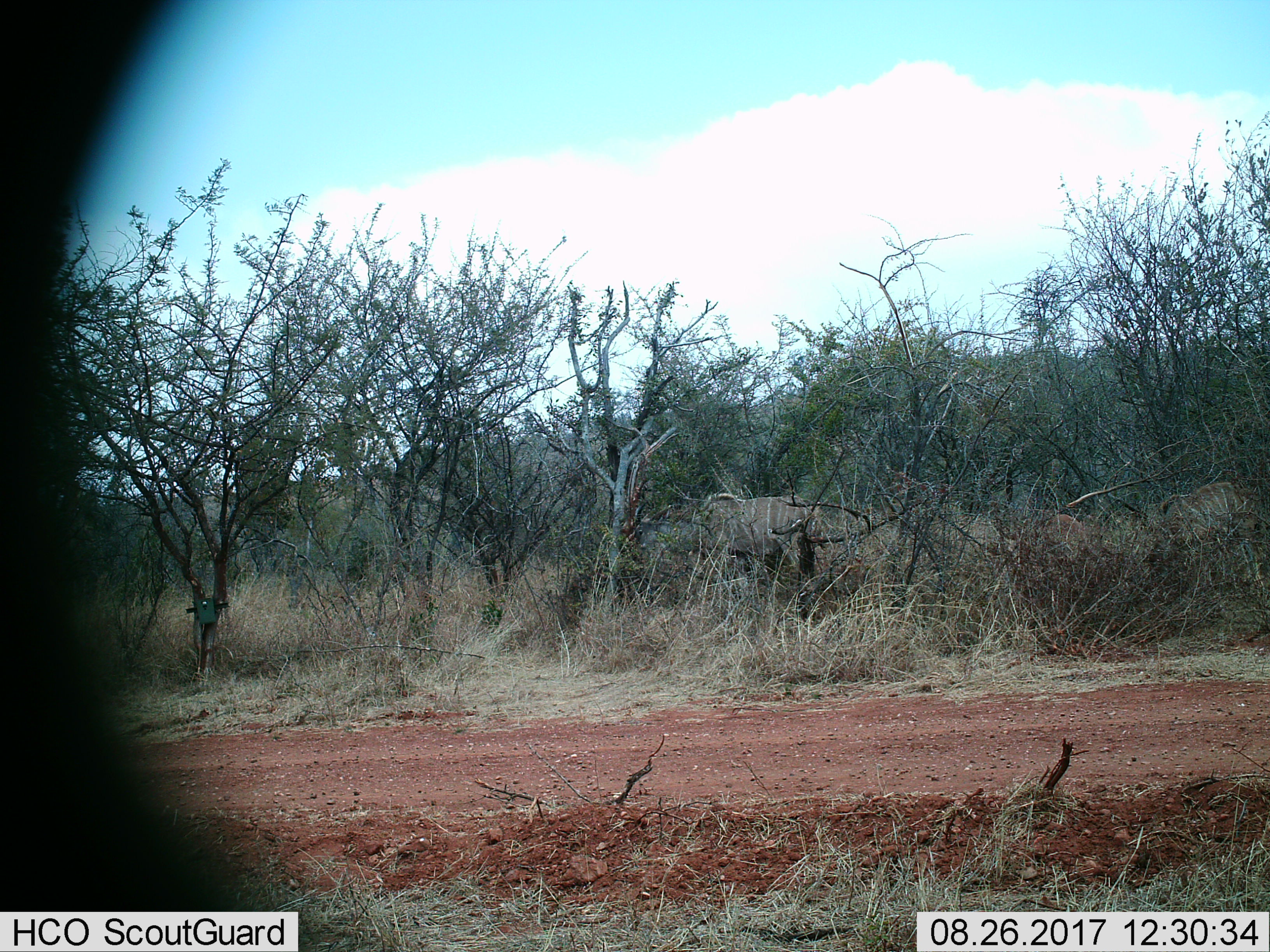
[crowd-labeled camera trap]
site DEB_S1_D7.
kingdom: Animalia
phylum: Chordata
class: Mammalia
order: Artiodactyla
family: Bovidae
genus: Tragelaphus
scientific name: Tragelaphus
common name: kudu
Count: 2.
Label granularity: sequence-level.